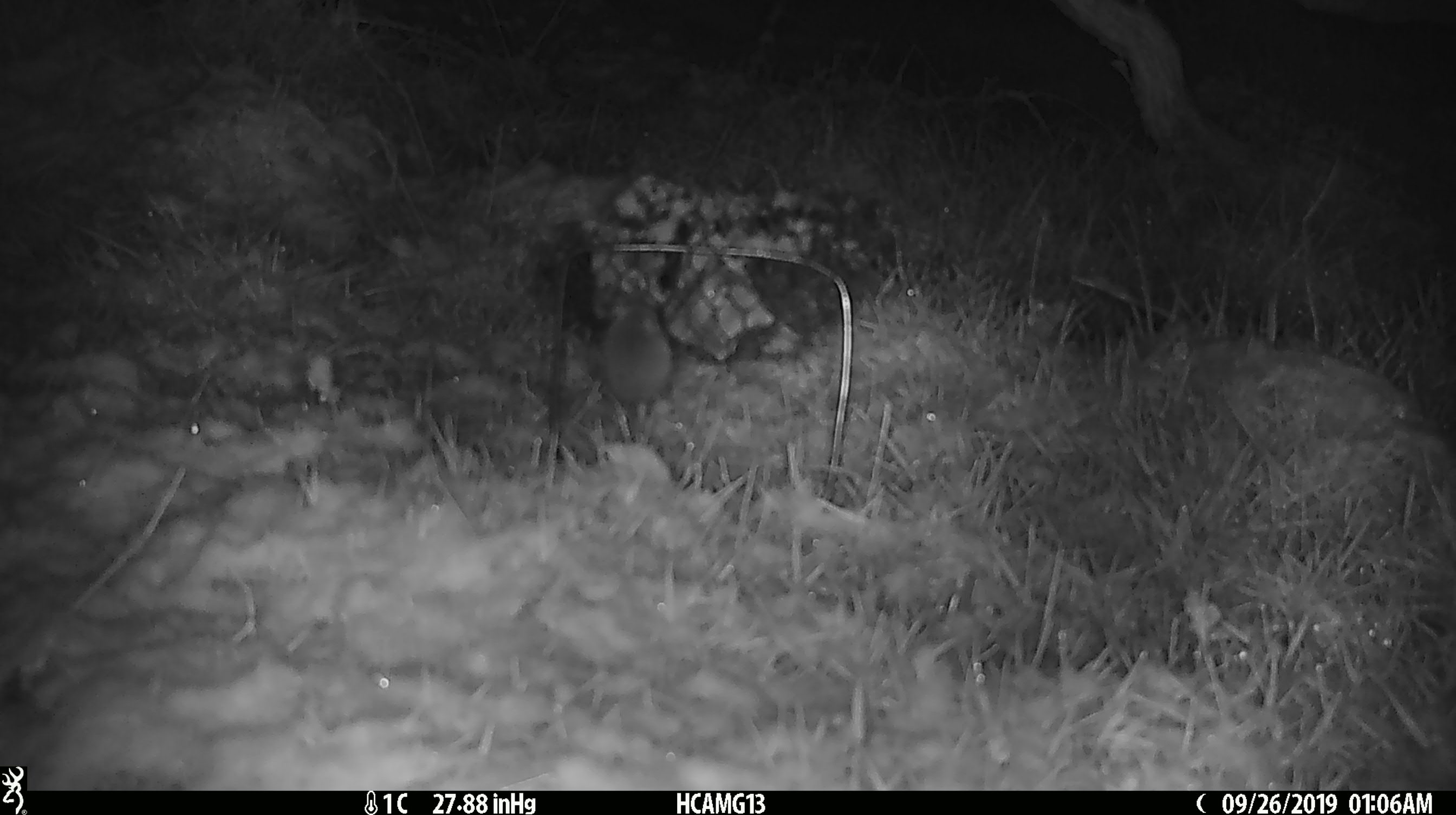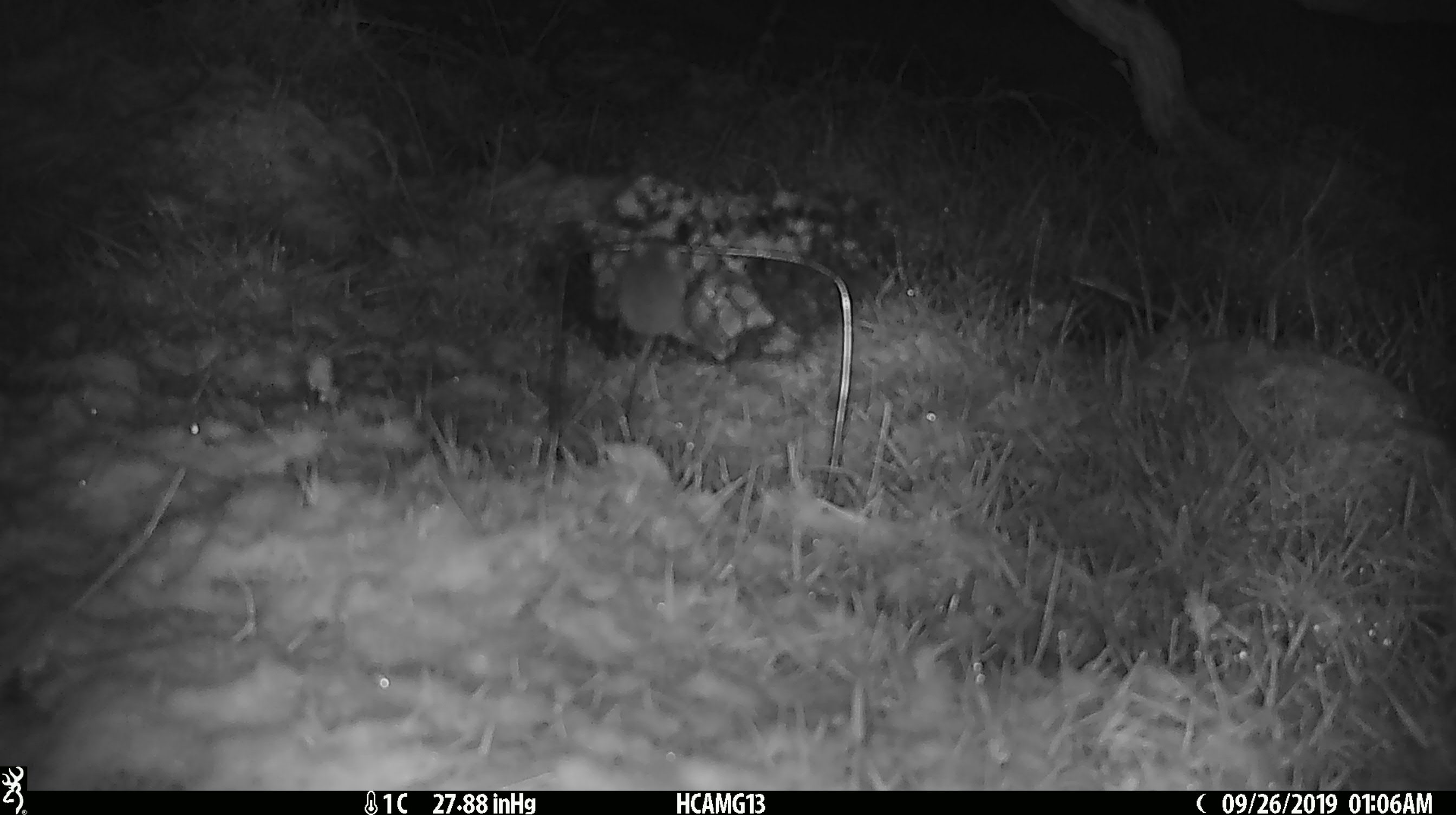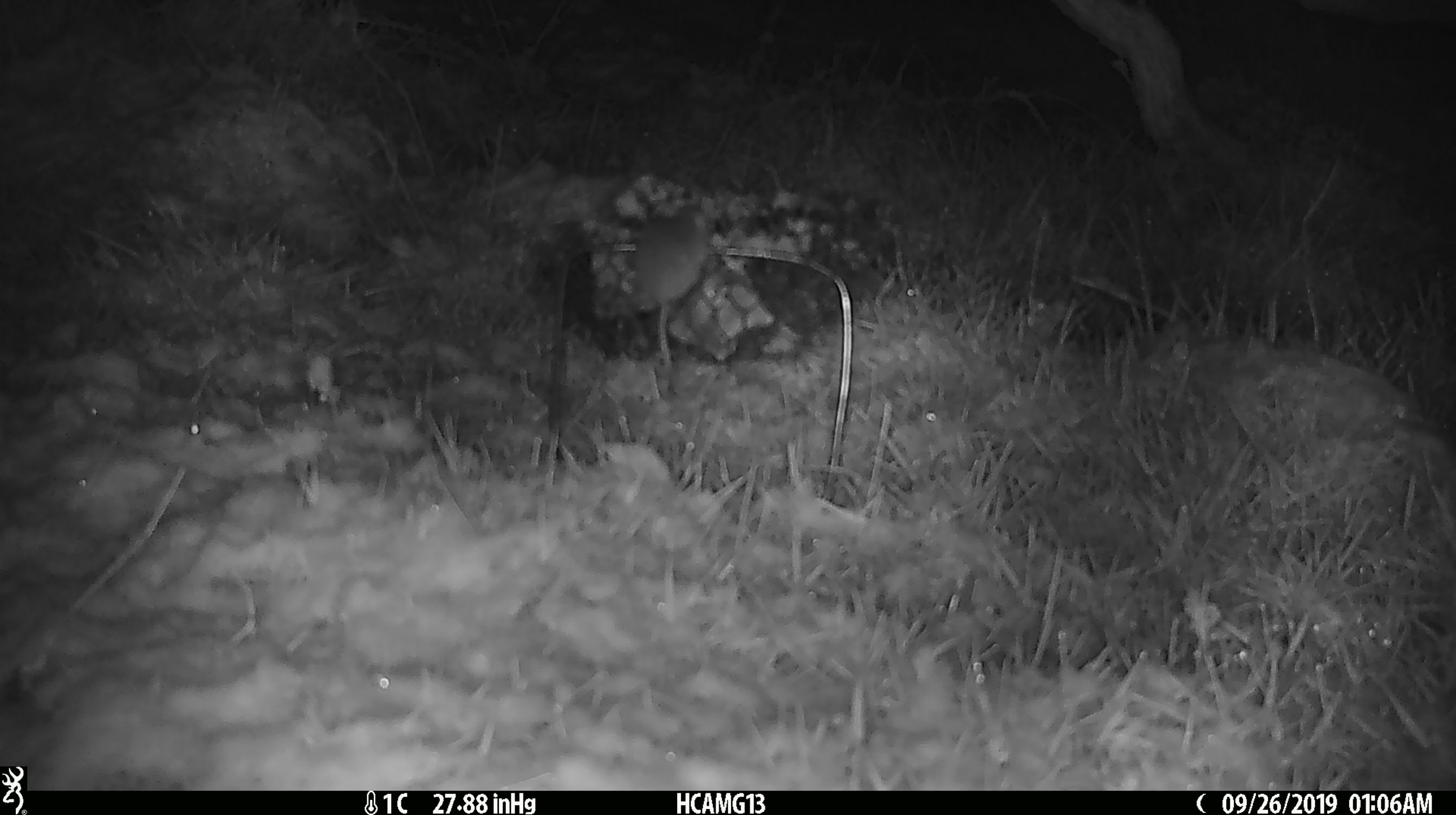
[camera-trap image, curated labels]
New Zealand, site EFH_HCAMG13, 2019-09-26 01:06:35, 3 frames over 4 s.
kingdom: Animalia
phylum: Chordata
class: Mammalia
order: Rodentia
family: Muridae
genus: Mus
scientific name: Mus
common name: mouse